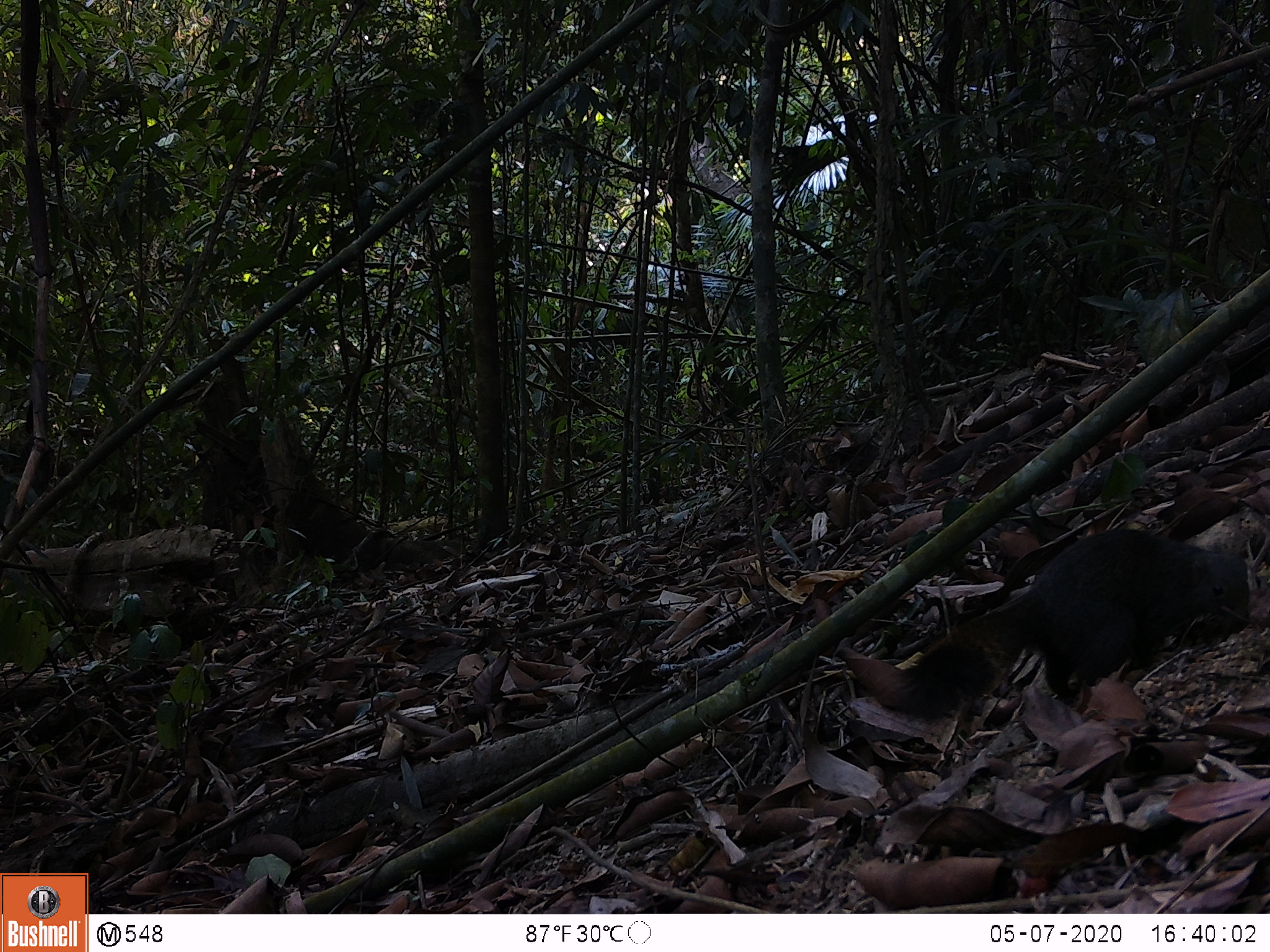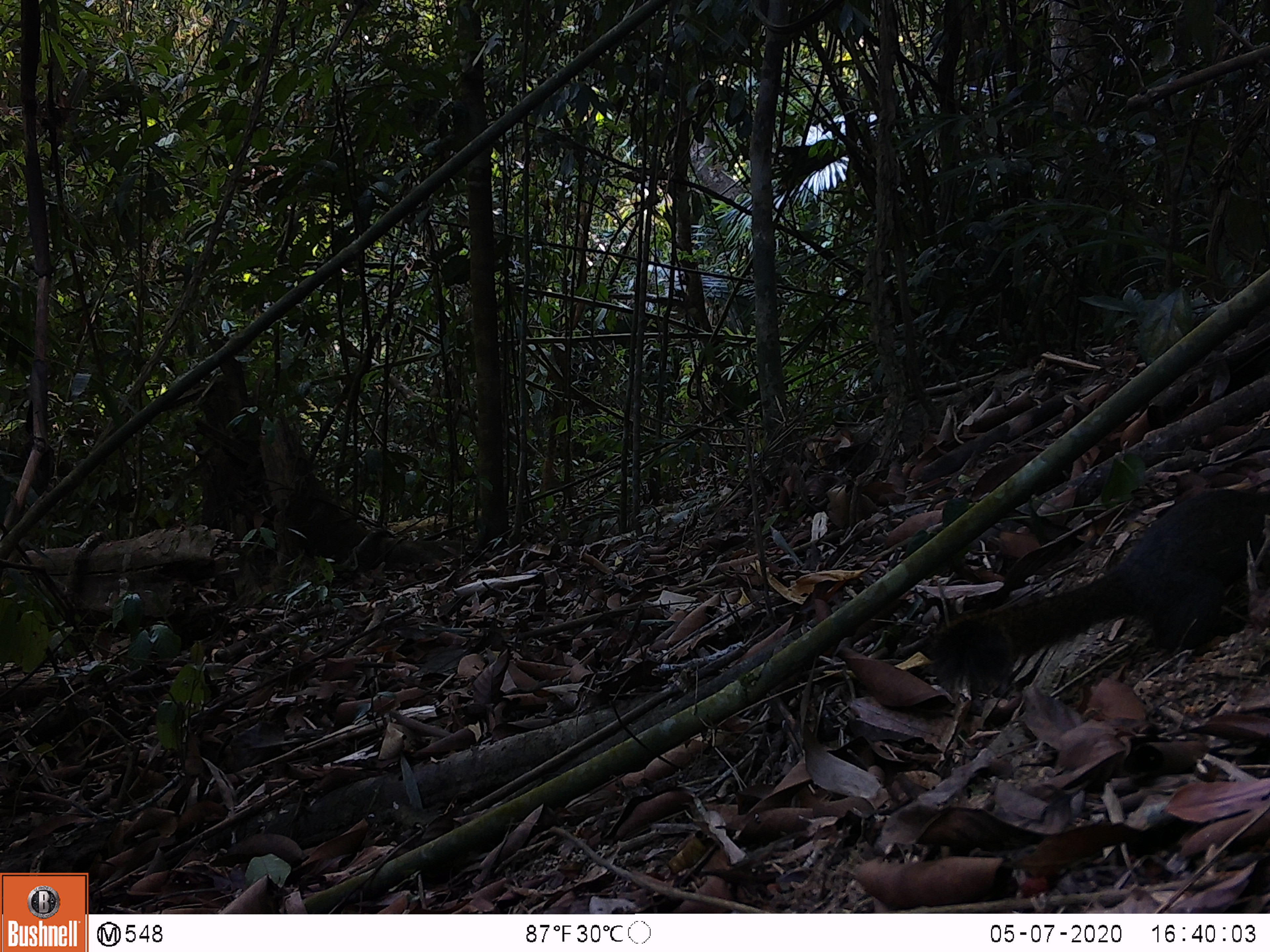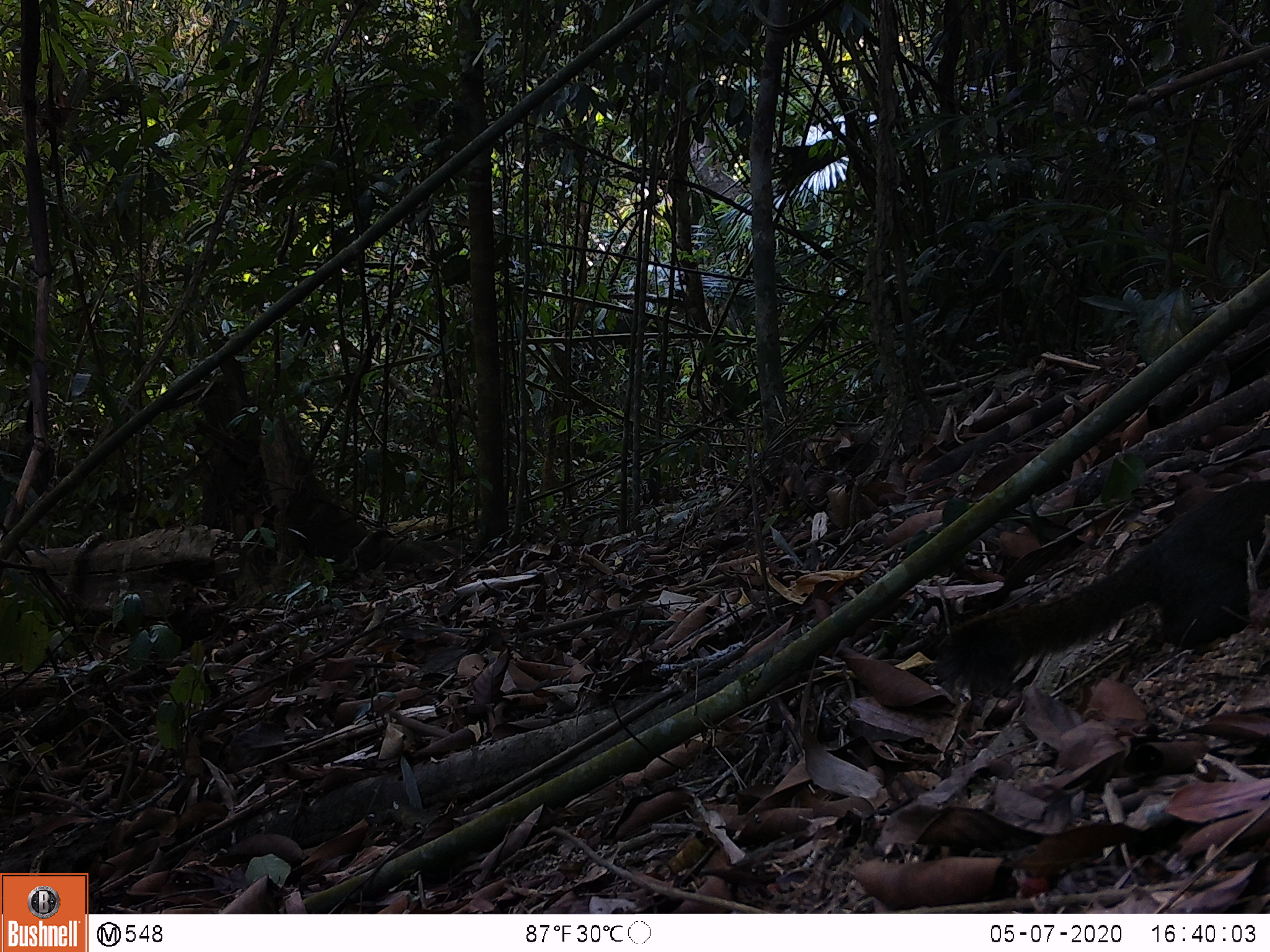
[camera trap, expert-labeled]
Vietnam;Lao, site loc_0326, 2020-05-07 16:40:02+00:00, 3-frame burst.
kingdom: Animalia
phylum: Chordata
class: Mammalia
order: Rodentia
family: Sciuridae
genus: Callosciurus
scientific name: Callosciurus erythraeus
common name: pallas's squirrel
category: pallass squirrel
Pallass squirrel (pallas's squirrel) (Callosciurus erythraeus). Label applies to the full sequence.